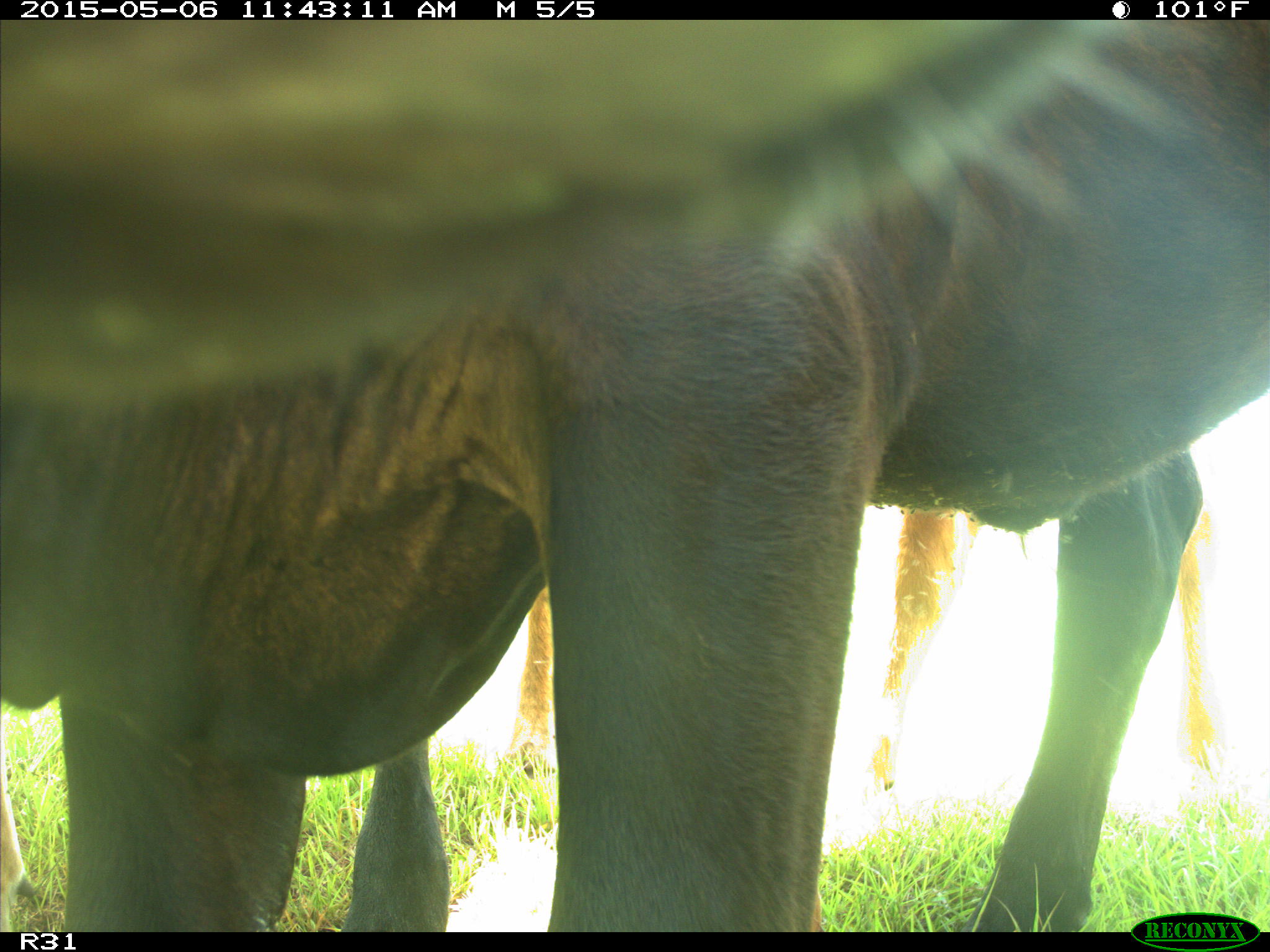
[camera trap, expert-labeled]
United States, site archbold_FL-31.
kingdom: Animalia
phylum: Chordata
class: Mammalia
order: Artiodactyla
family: Bovidae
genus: Bos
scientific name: Bos taurus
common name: domestic cow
Bos taurus (domestic cow).